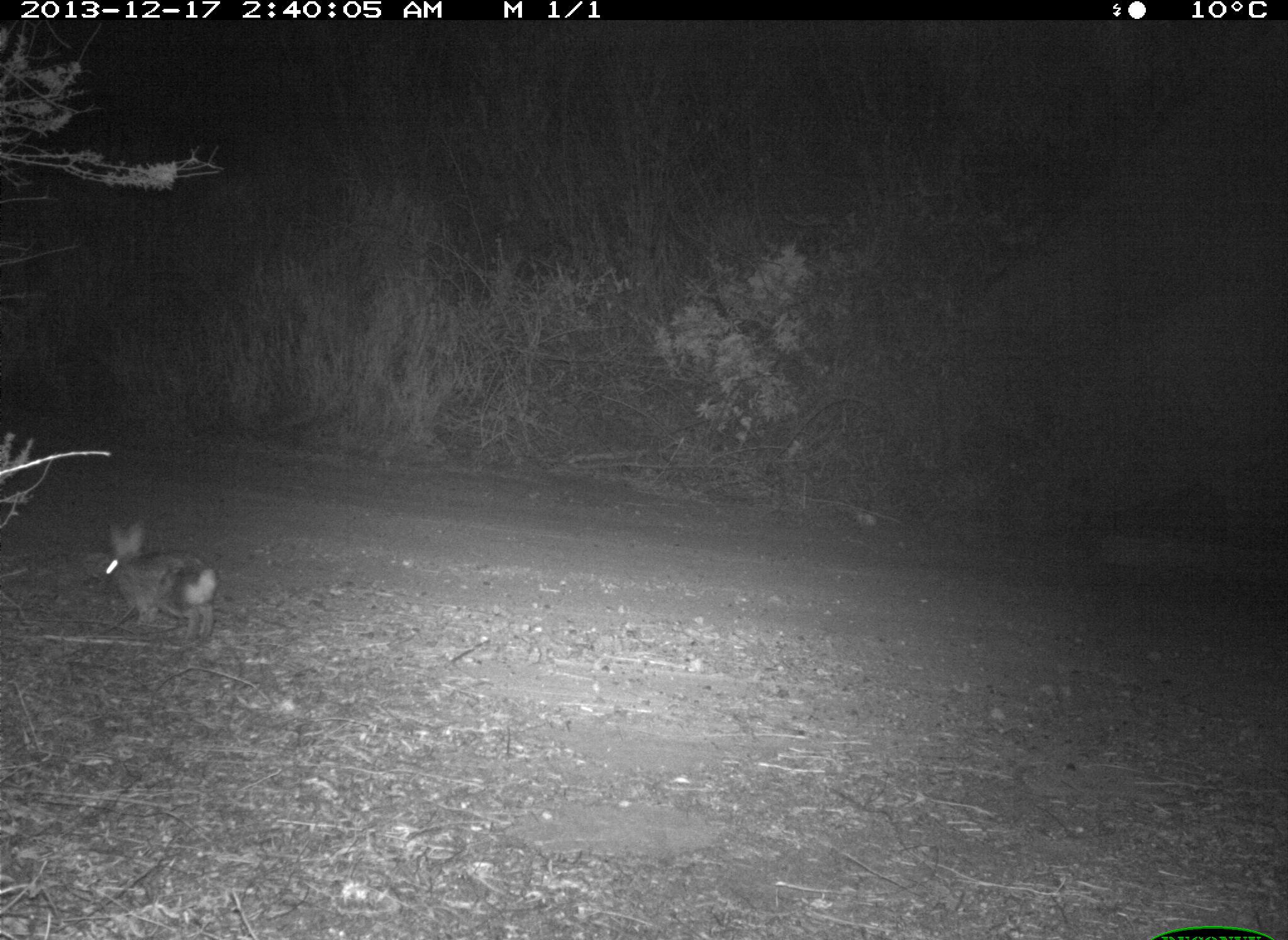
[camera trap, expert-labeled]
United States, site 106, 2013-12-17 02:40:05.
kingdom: Animalia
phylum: Chordata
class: Mammalia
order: Lagomorpha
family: Leporidae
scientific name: Leporidae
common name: rabbits and hares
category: rabbit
Rabbit (rabbits and hares) (Leporidae).